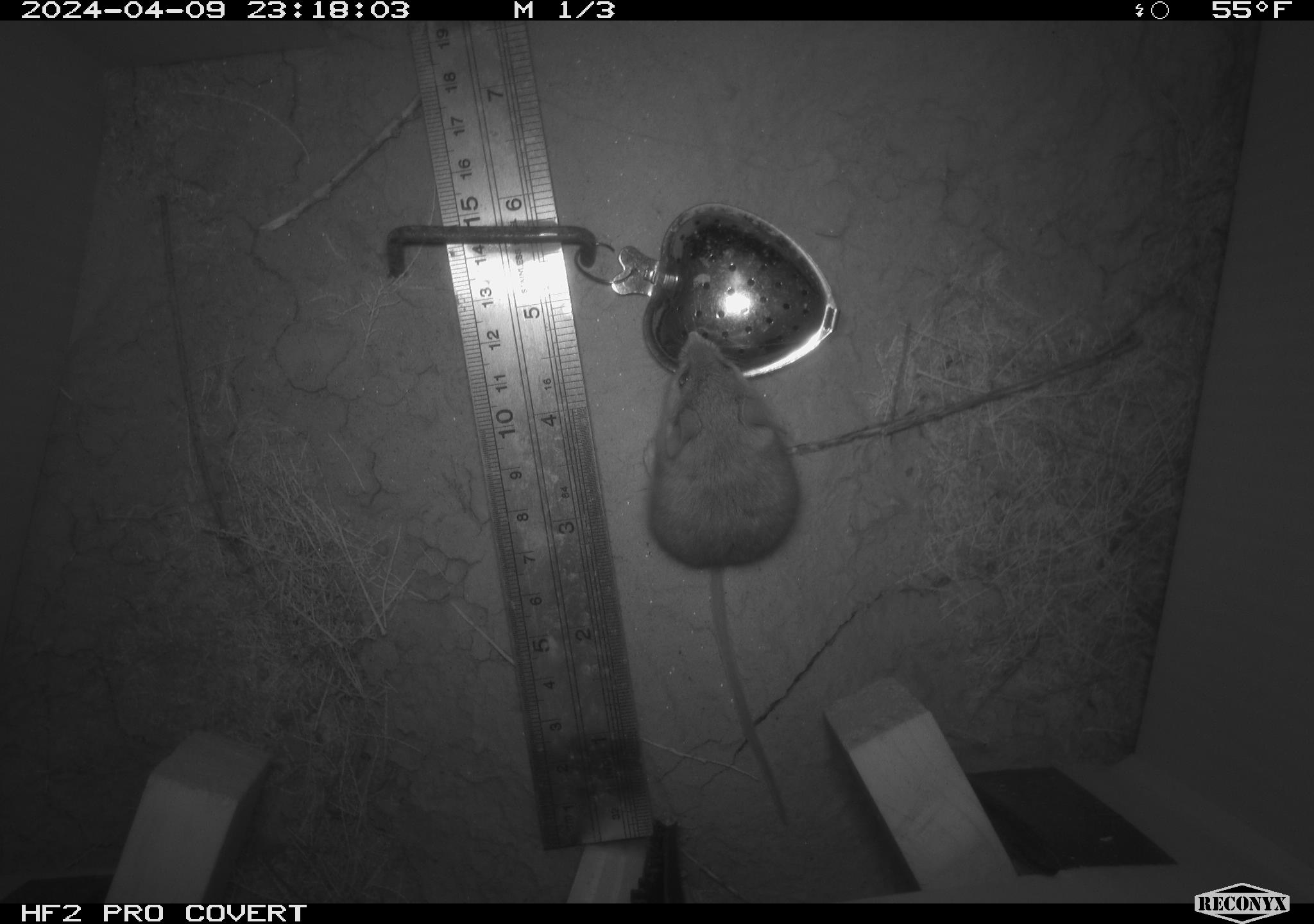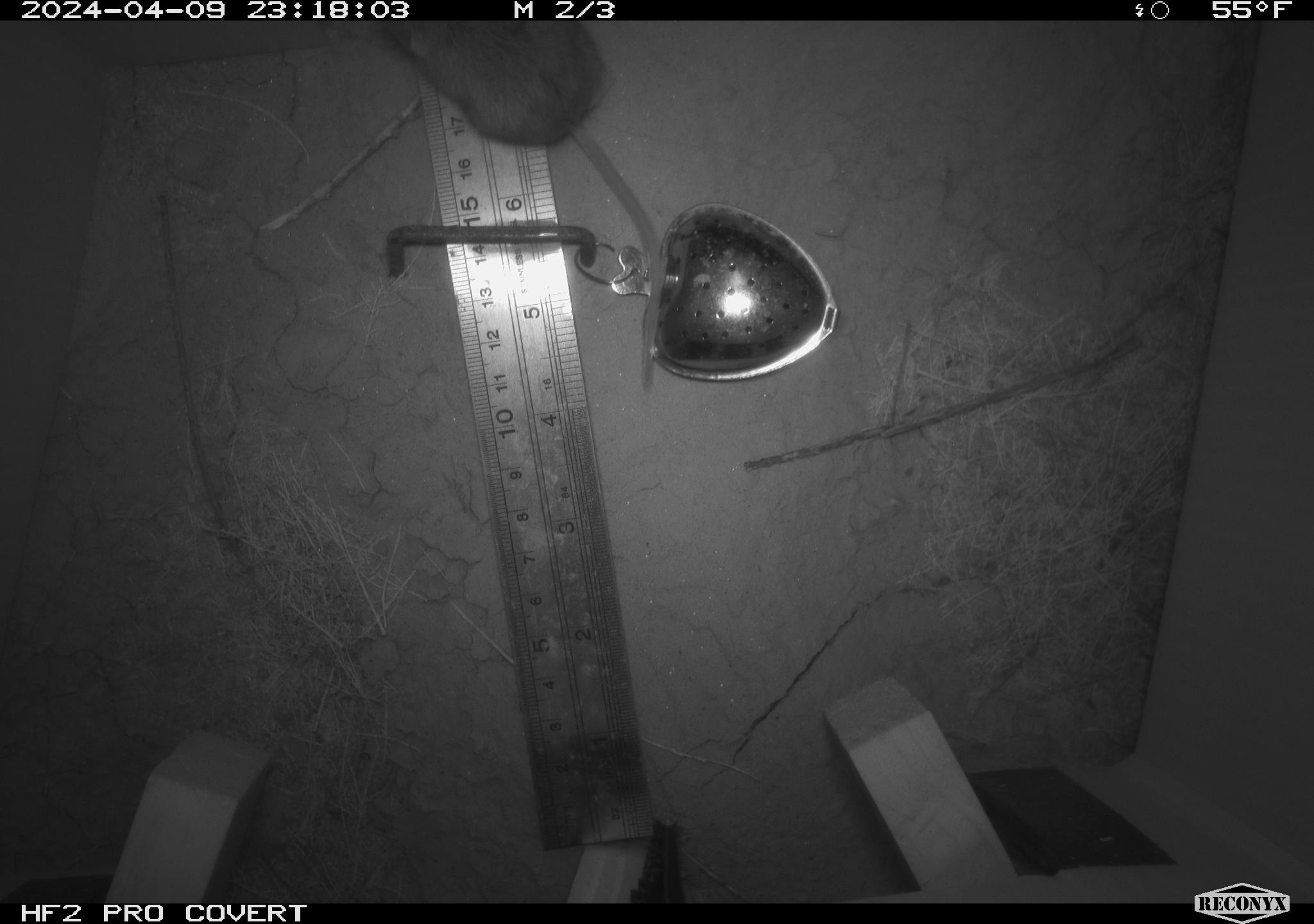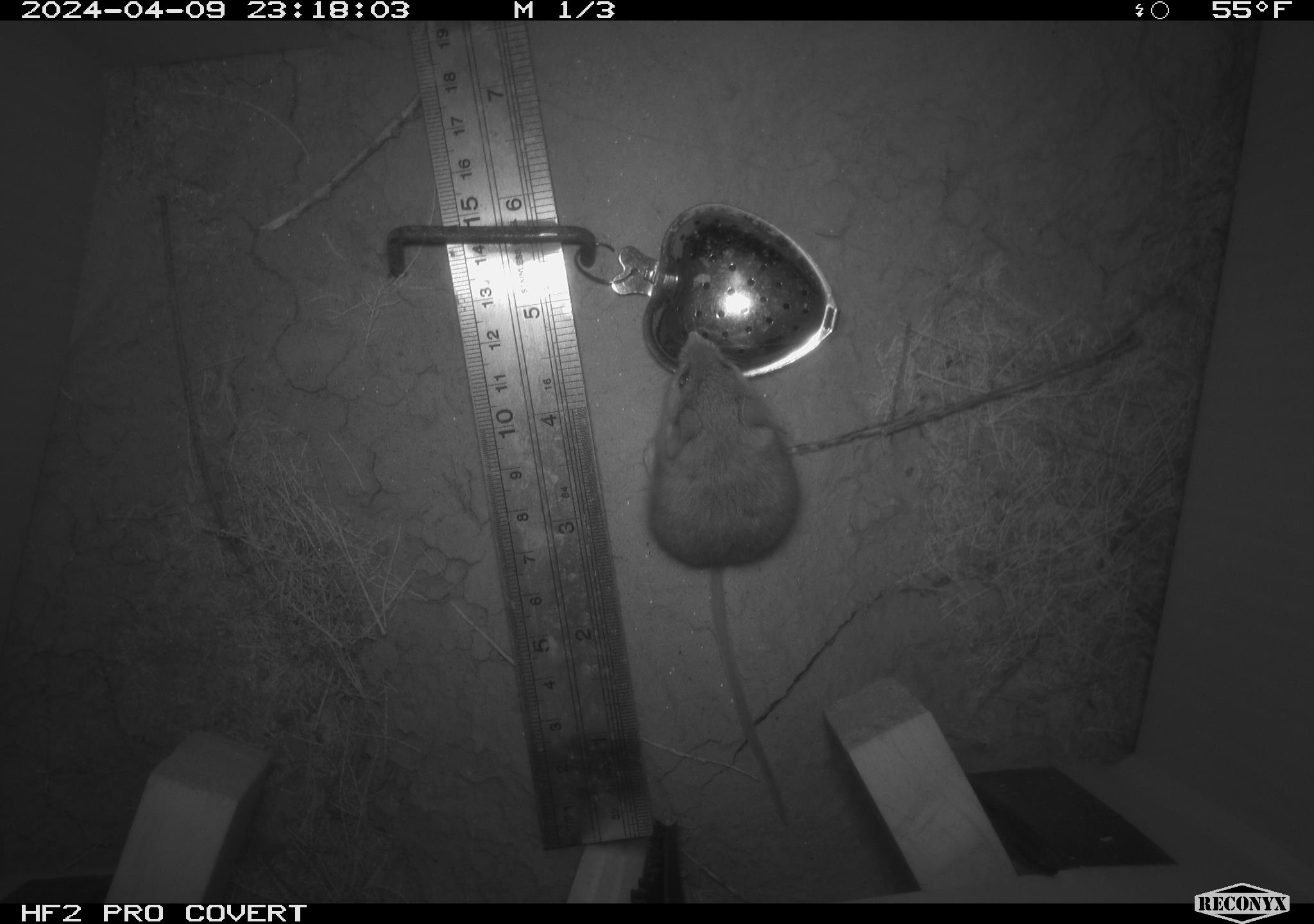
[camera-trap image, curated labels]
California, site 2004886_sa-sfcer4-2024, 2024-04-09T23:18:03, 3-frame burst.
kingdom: Animalia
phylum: Chordata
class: Mammalia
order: Rodentia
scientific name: Rodentia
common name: mouse species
Mouse species (Rodentia).